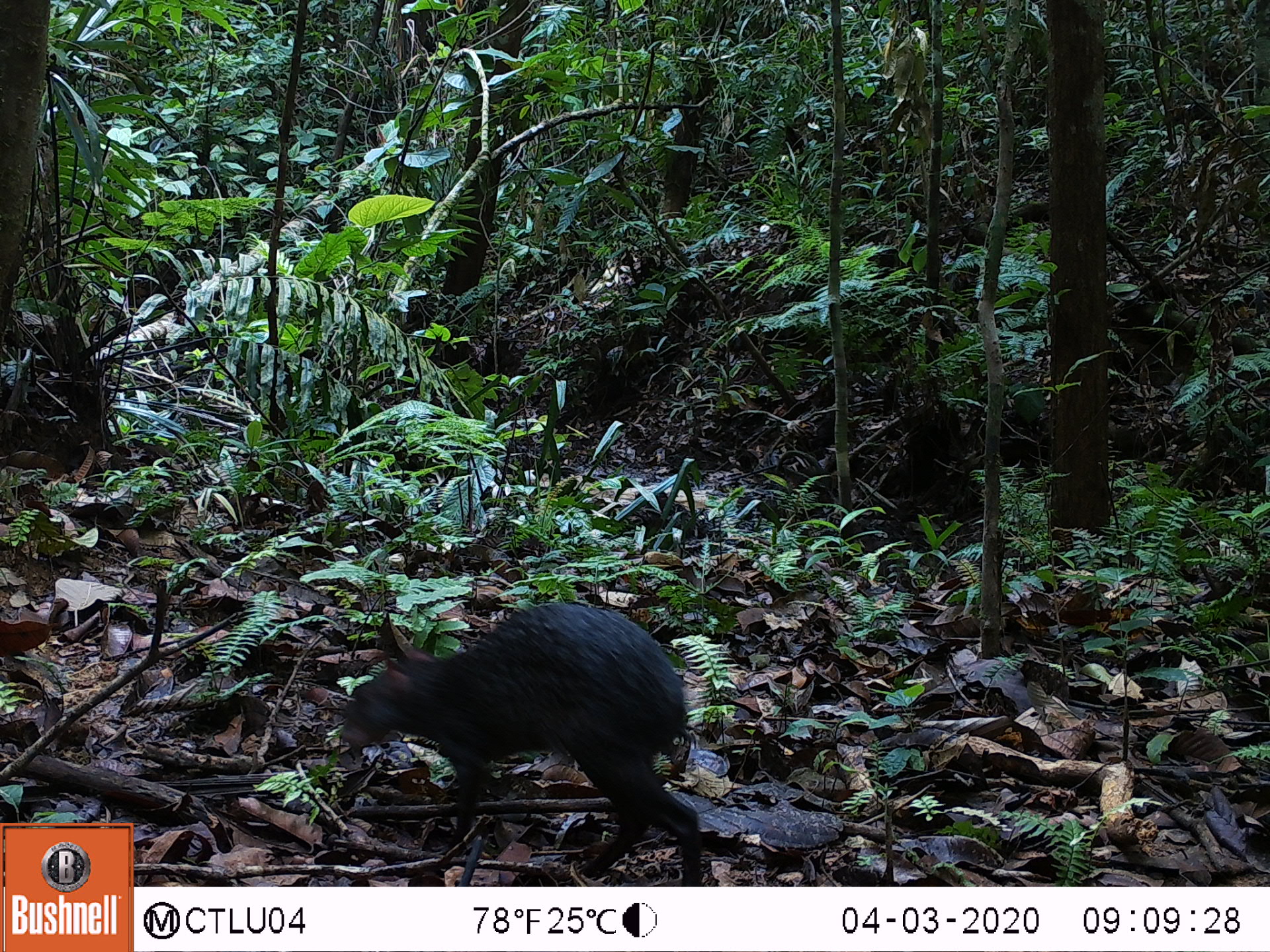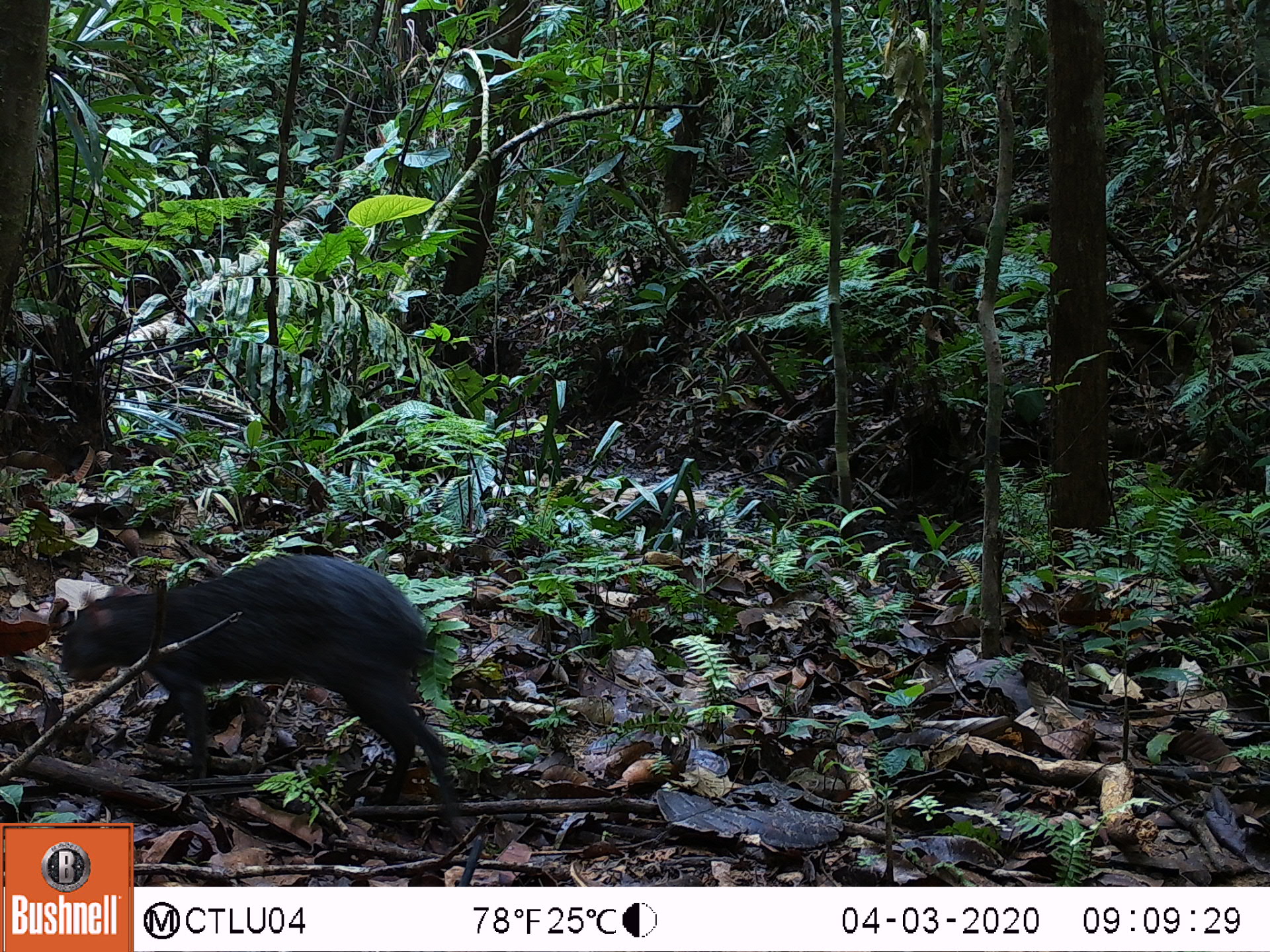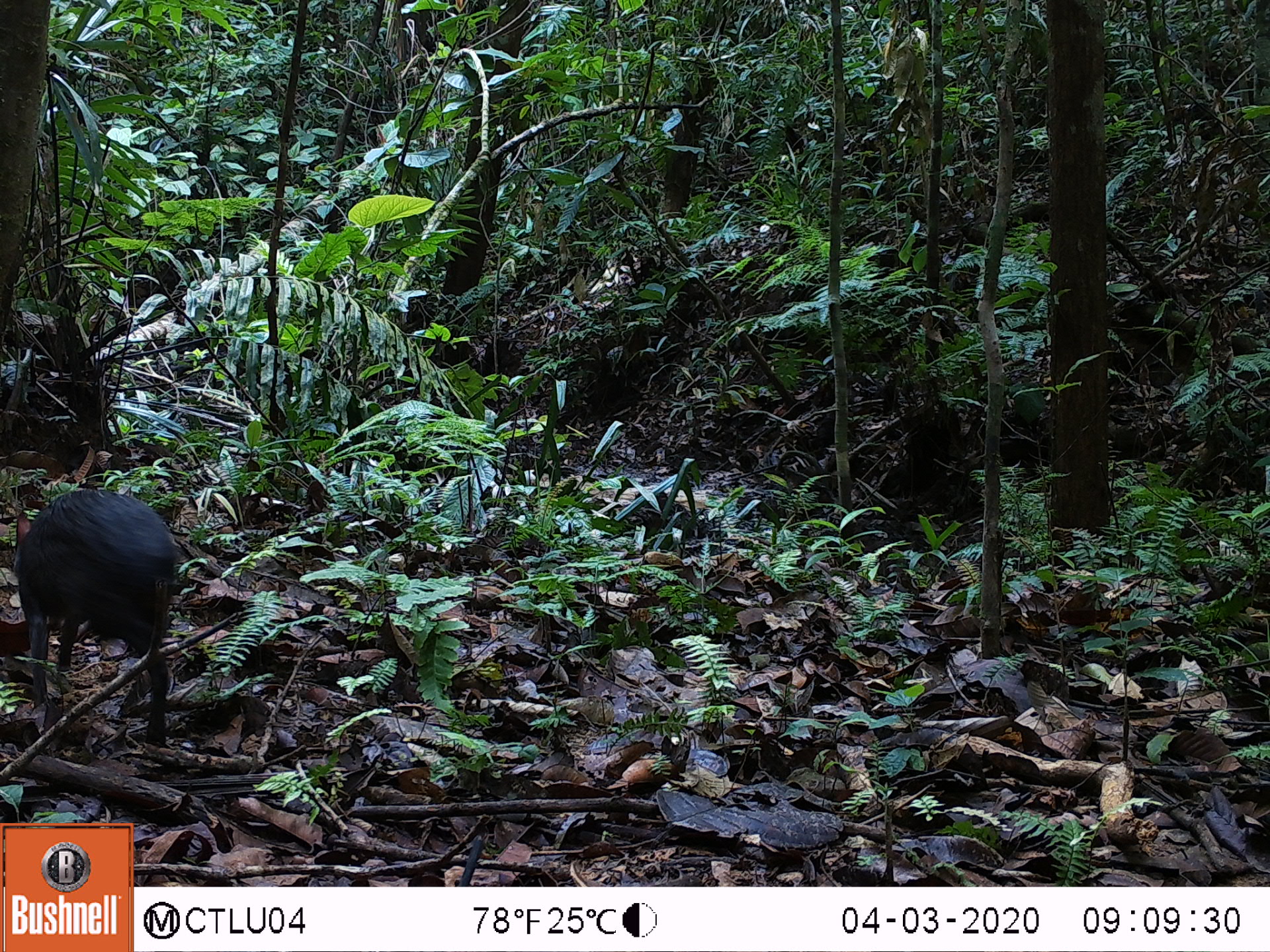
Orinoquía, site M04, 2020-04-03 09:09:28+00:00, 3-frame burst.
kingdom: Animalia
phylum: Chordata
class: Mammalia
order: Rodentia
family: Dasyproctidae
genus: Dasyprocta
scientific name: Dasyprocta fuliginosa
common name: black agouti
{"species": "black agouti (Dasyprocta fuliginosa)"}